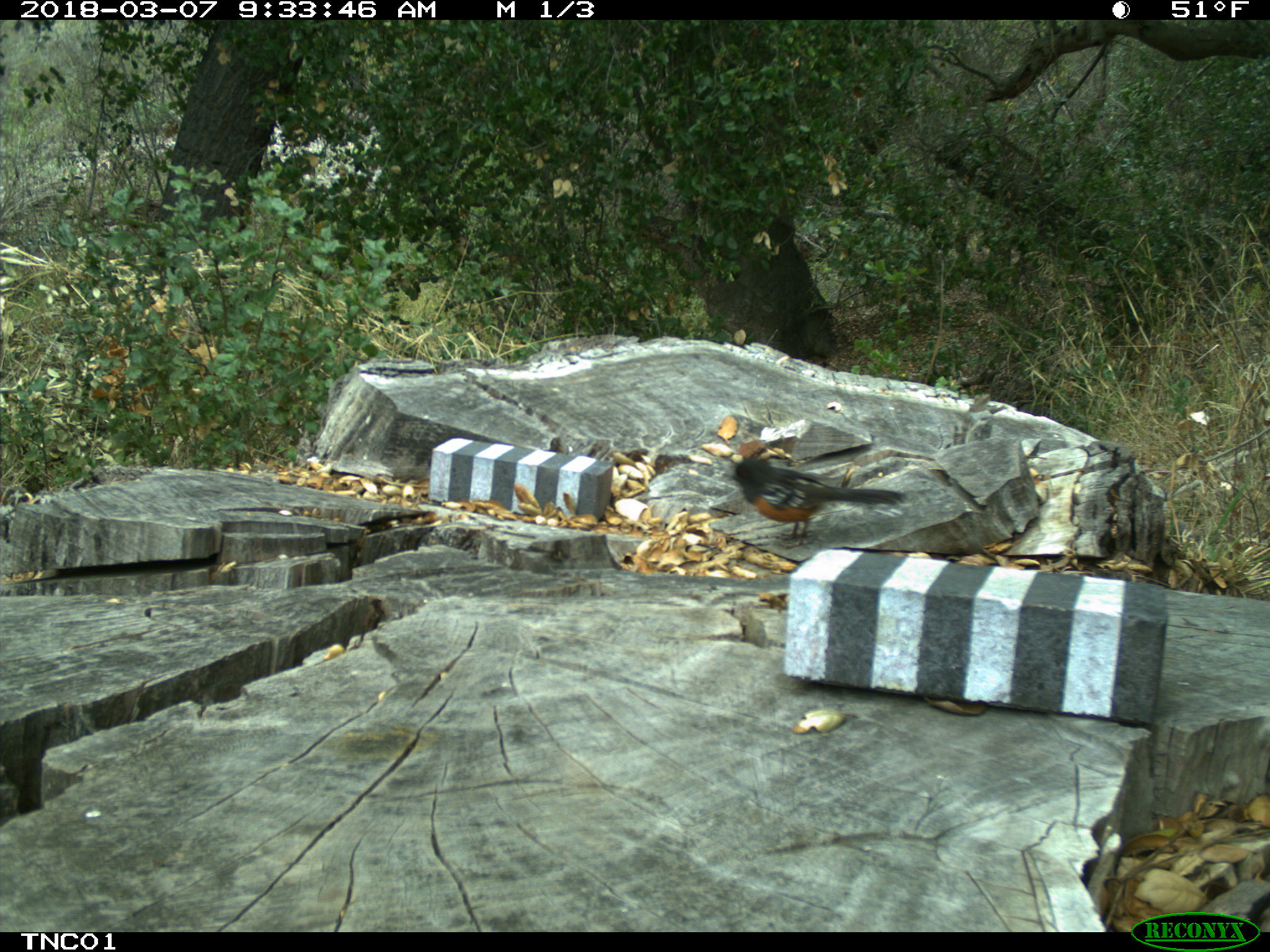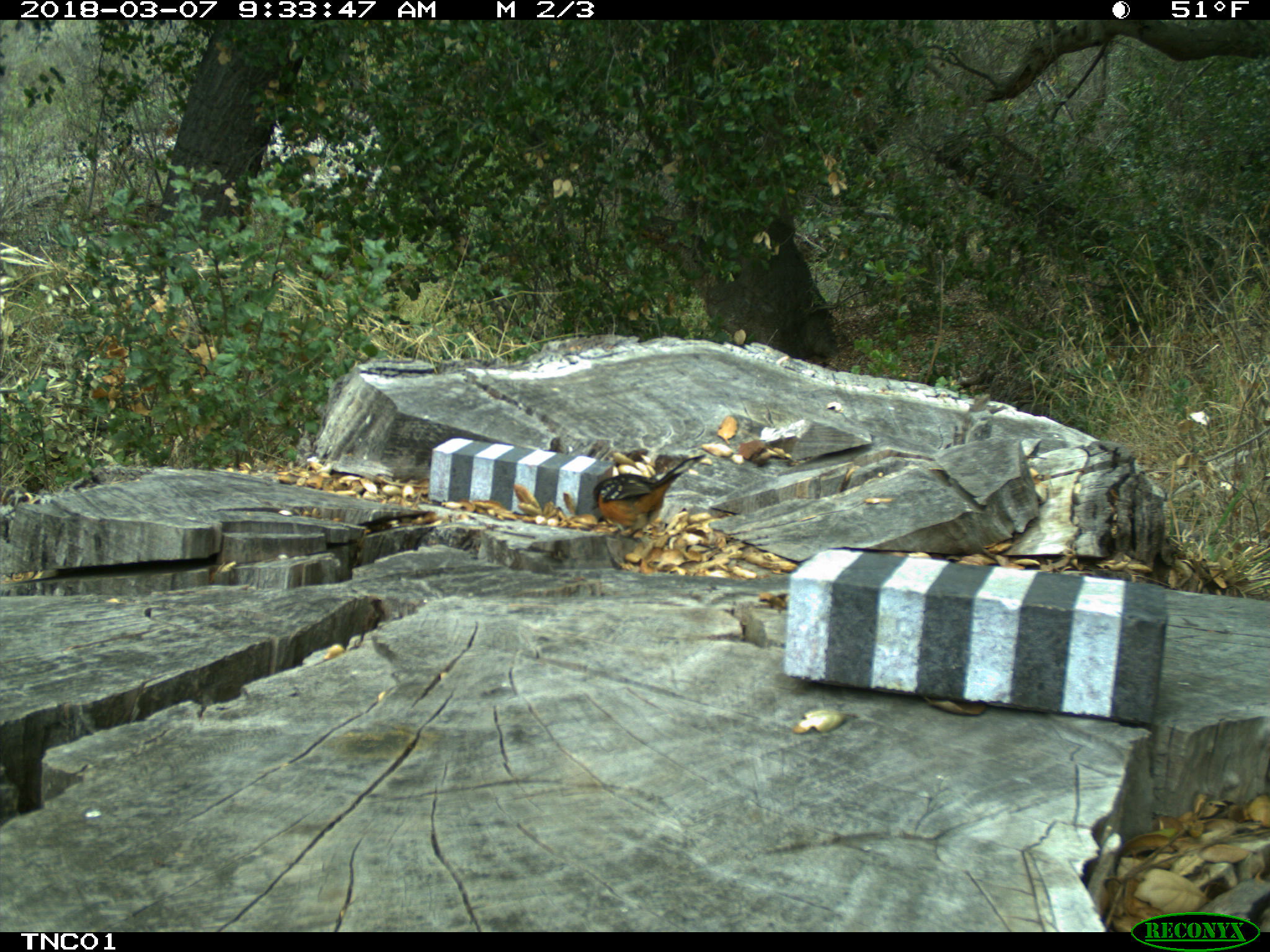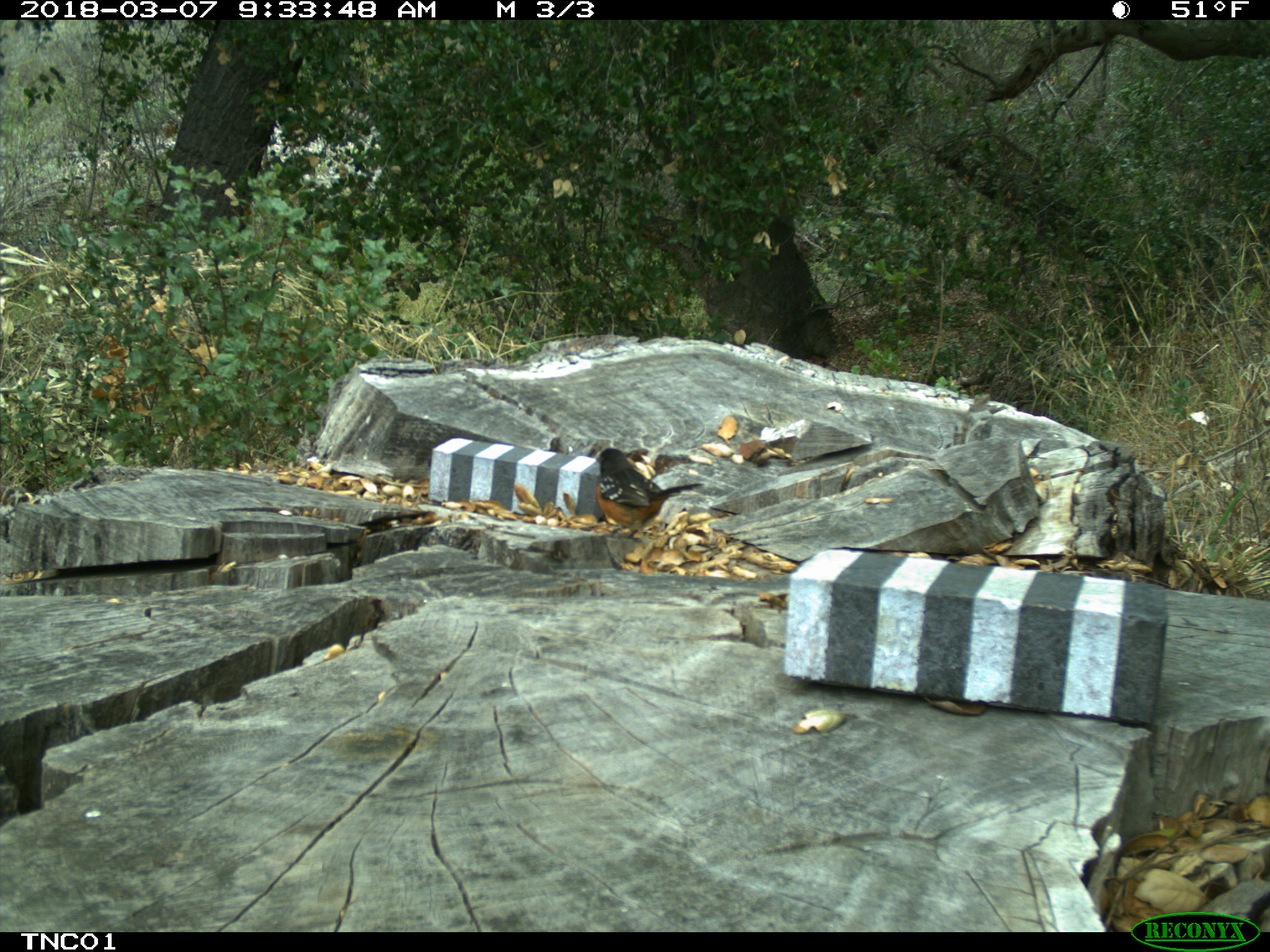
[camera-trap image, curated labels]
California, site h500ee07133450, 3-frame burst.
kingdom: Animalia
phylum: Chordata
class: Aves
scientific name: Aves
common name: bird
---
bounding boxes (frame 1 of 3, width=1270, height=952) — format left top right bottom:
bird: 721 457 908 548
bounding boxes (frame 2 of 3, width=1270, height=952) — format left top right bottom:
bird: 590 454 706 544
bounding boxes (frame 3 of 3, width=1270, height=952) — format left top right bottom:
bird: 596 447 704 540